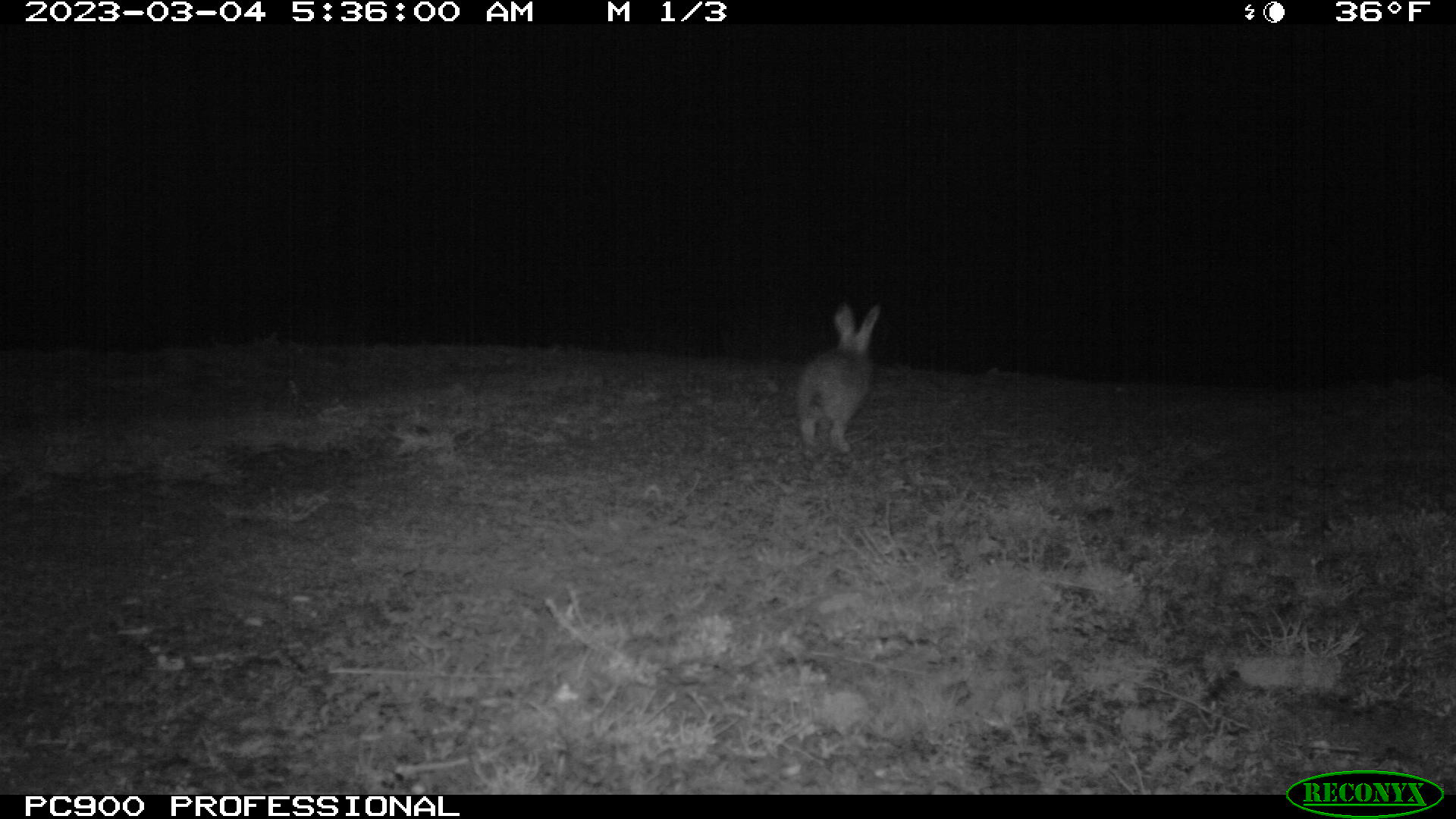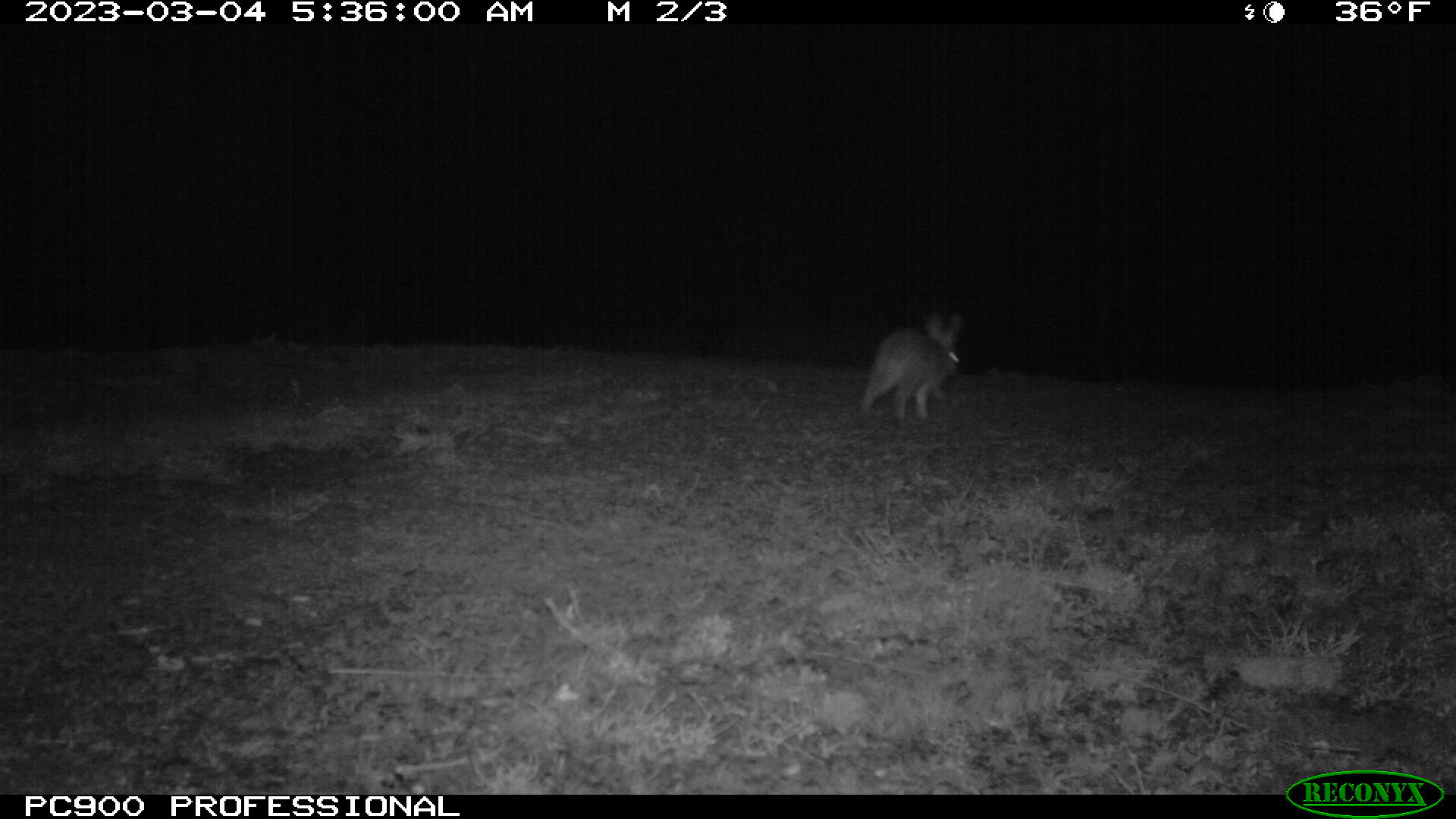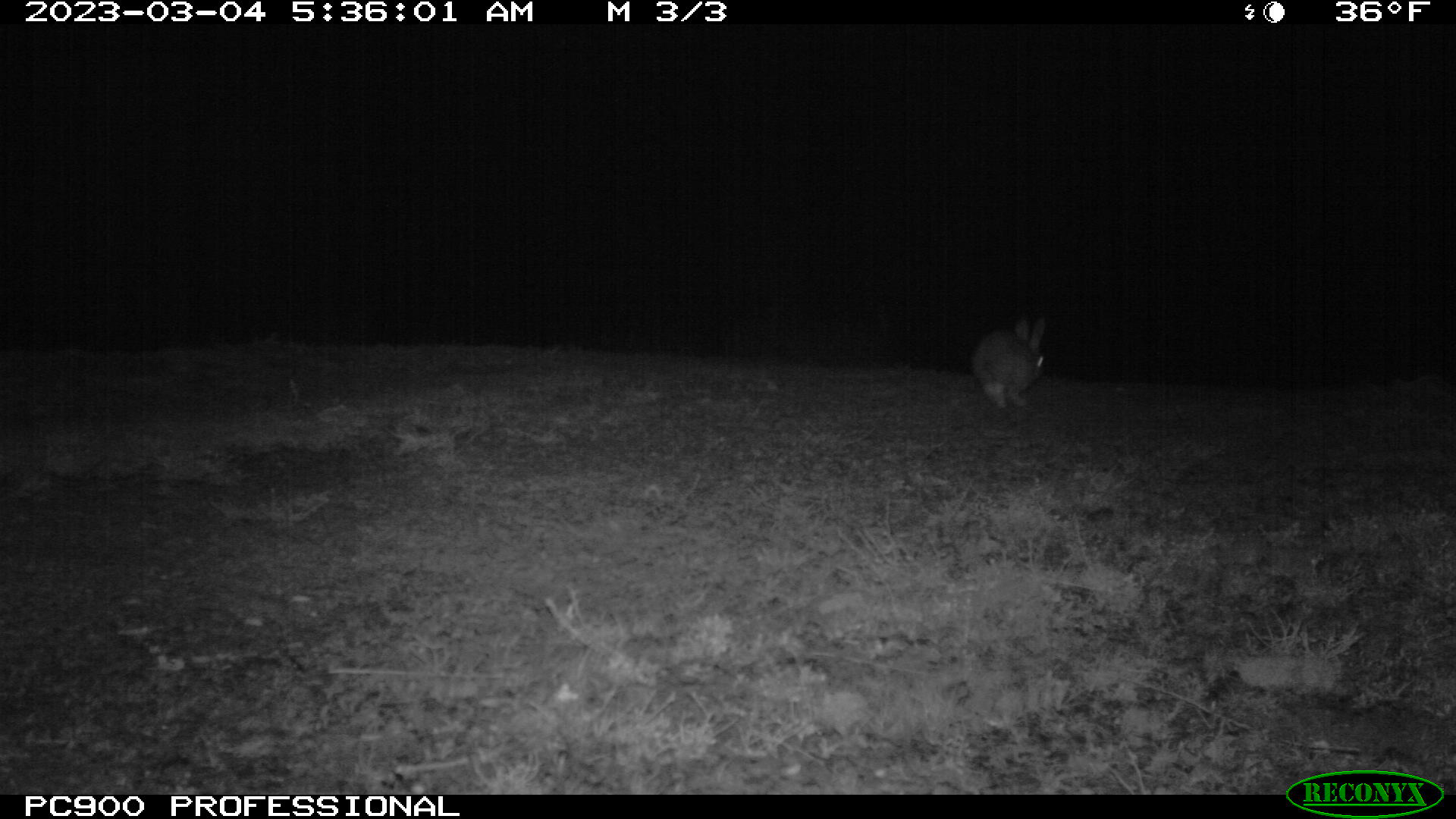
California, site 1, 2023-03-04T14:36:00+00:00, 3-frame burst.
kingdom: Animalia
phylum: Chordata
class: Mammalia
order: Lagomorpha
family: Leporidae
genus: Lepus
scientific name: Lepus californicus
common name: black-tailed jackrabbit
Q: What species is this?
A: Black-tailed jackrabbit (Lepus californicus).